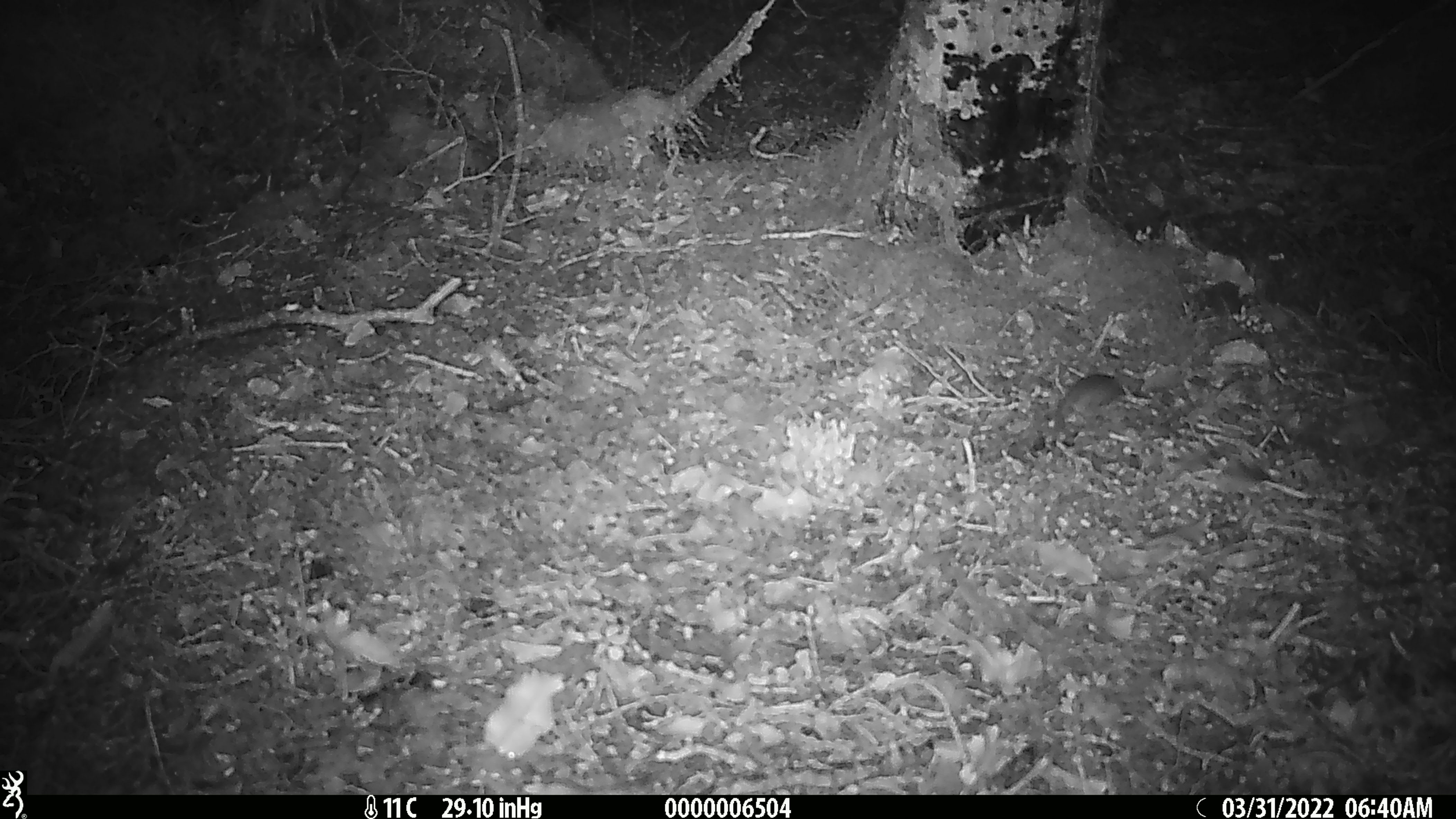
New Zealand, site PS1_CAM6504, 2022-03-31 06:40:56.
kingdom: Animalia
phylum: Chordata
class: Mammalia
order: Rodentia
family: Muridae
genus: Mus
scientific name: Mus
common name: mouse